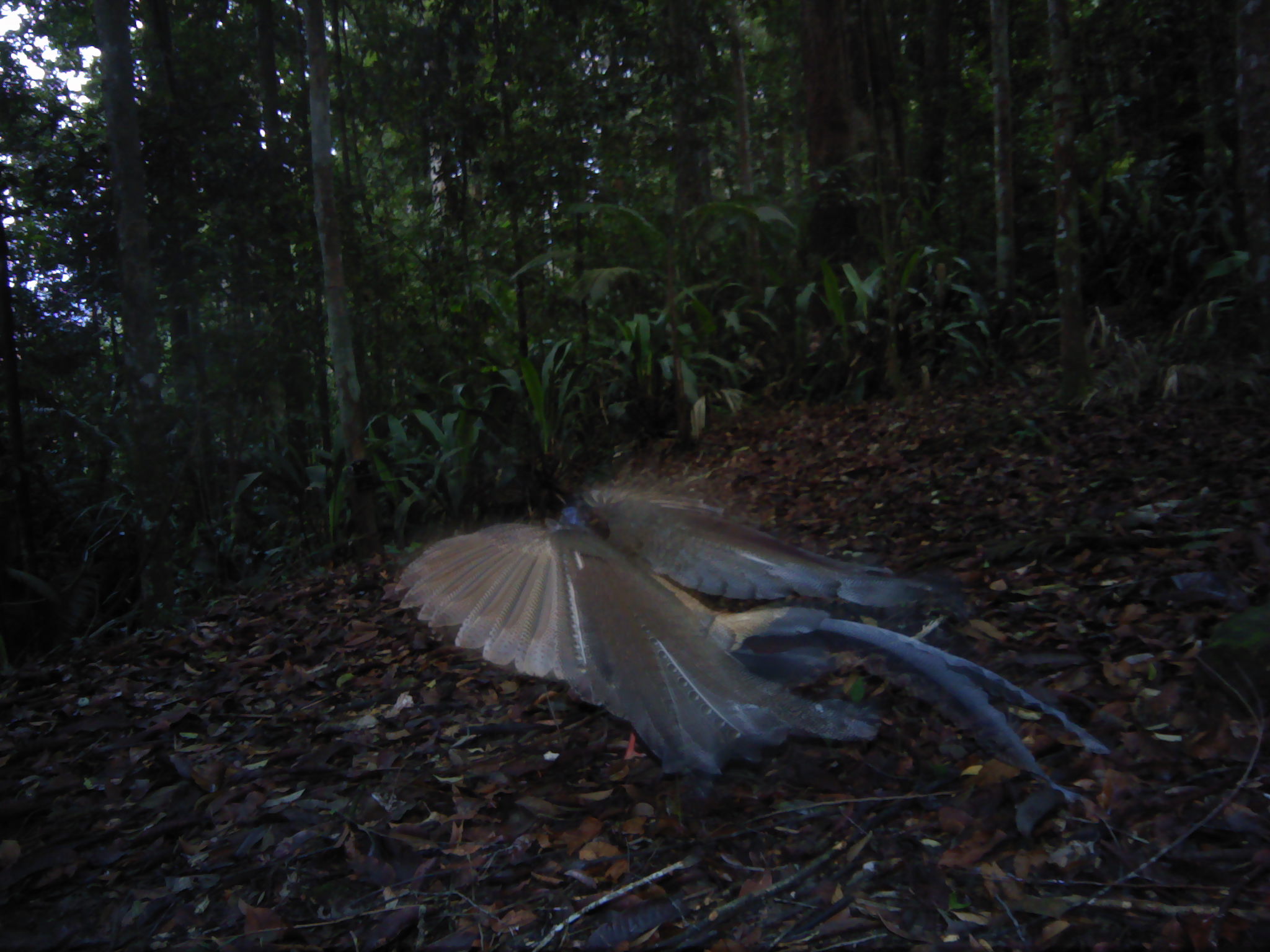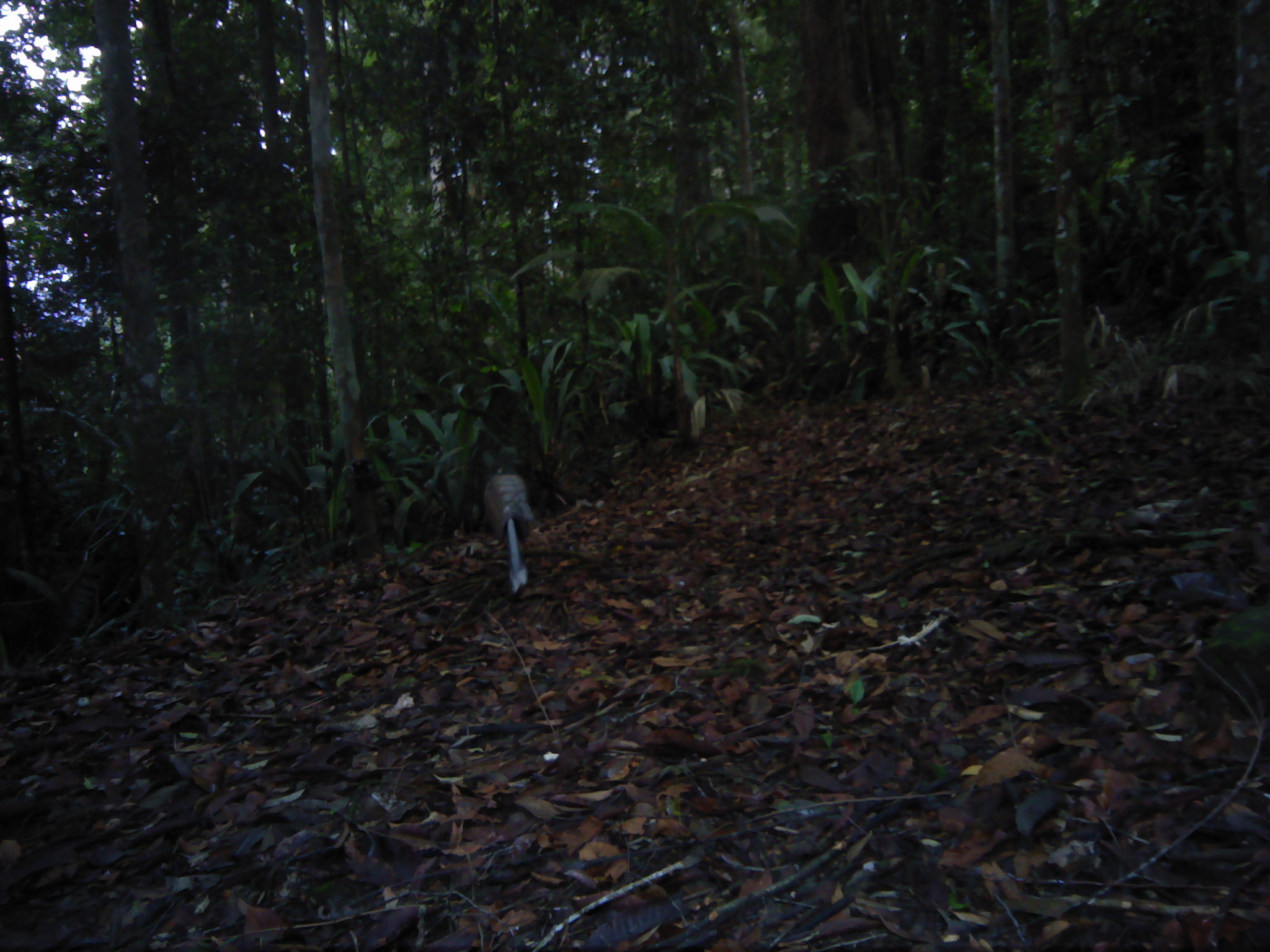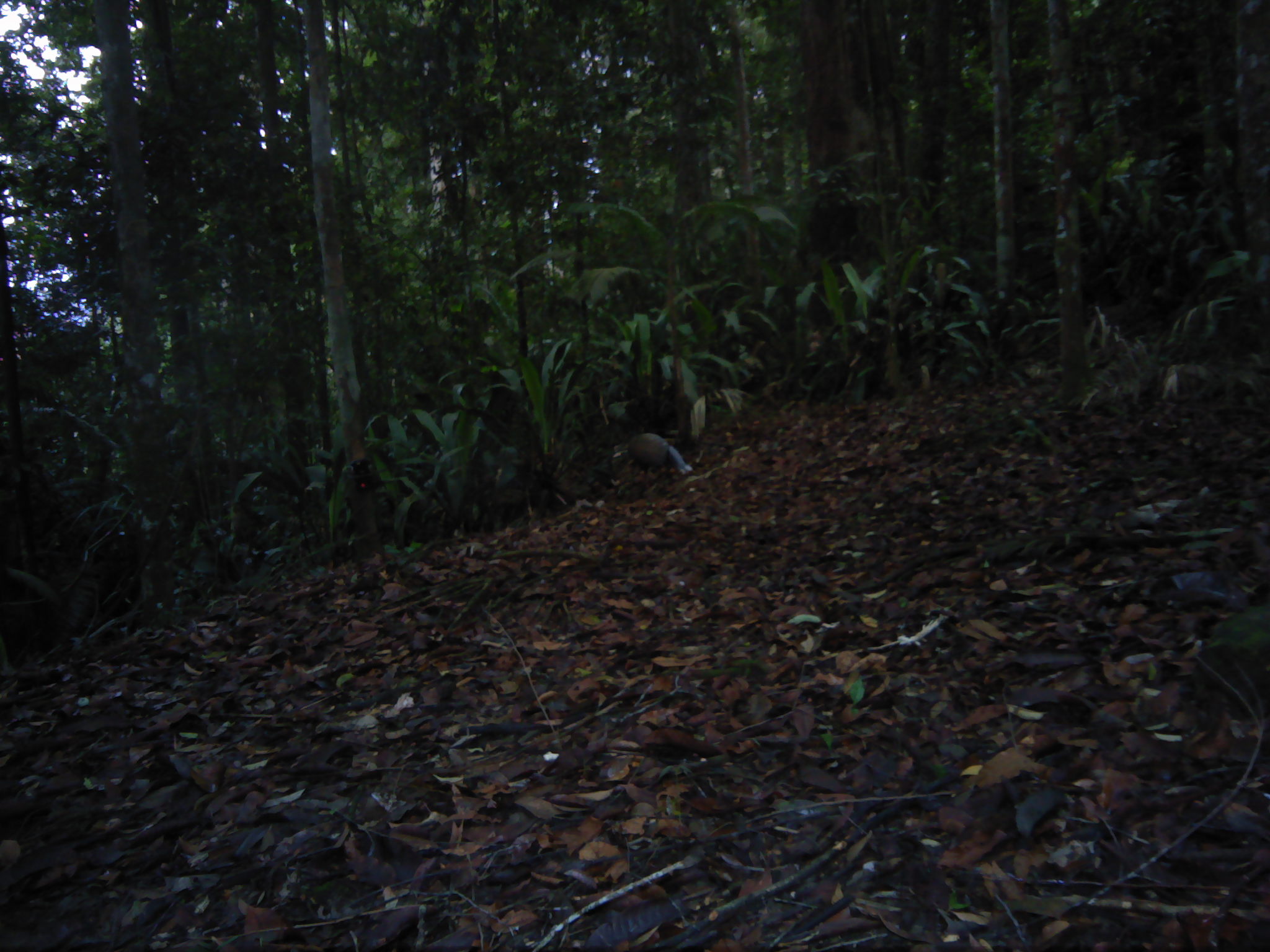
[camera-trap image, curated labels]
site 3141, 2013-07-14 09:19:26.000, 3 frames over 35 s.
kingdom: Animalia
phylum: Chordata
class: Aves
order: Galliformes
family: Phasianidae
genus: Argusianus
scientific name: Argusianus argus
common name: great argus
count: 1